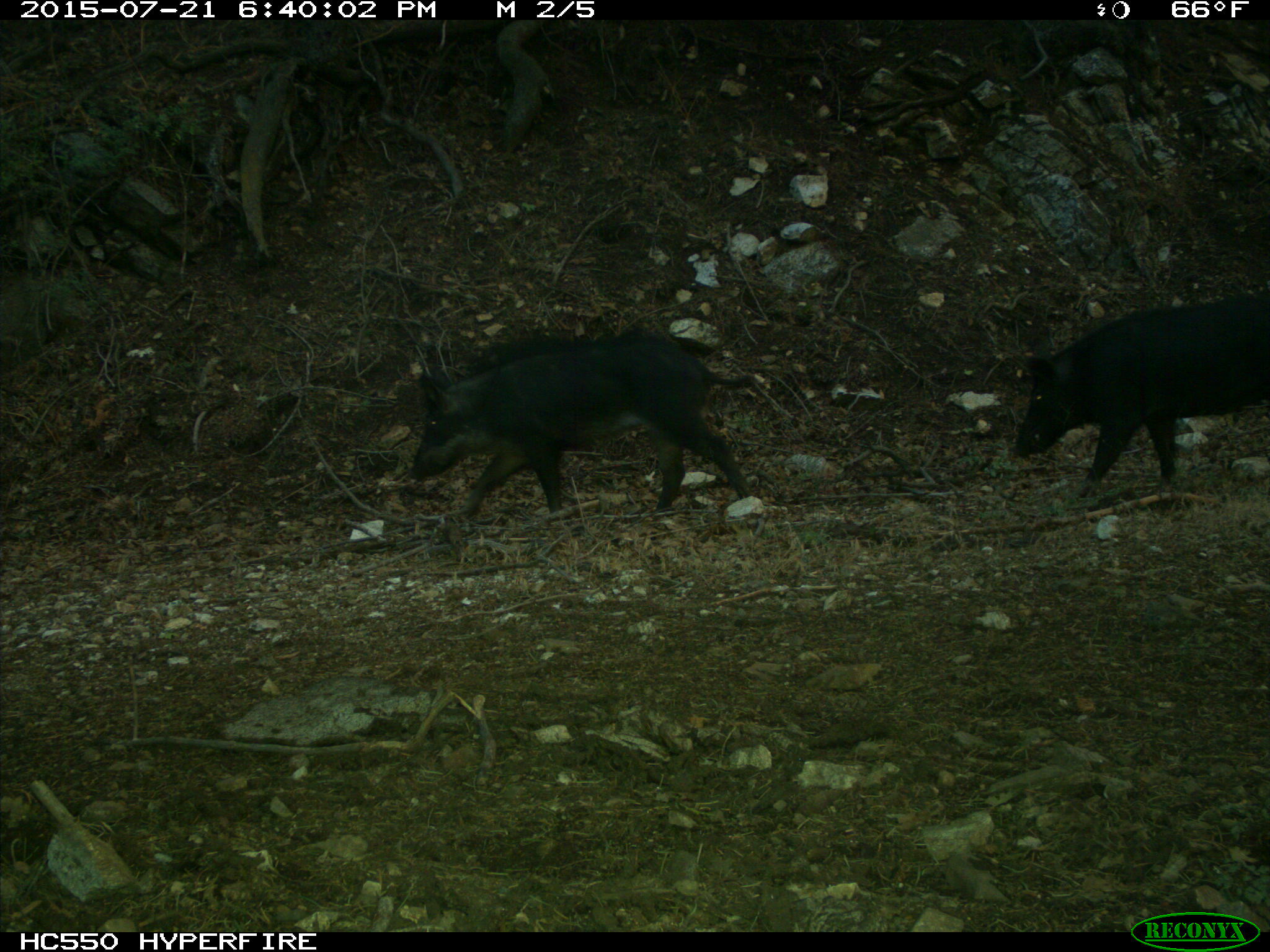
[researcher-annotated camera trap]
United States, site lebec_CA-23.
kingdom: Animalia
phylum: Chordata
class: Mammalia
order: Artiodactyla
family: Suidae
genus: Sus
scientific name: Sus scrofa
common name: wild boar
Sus scrofa (wild boar).